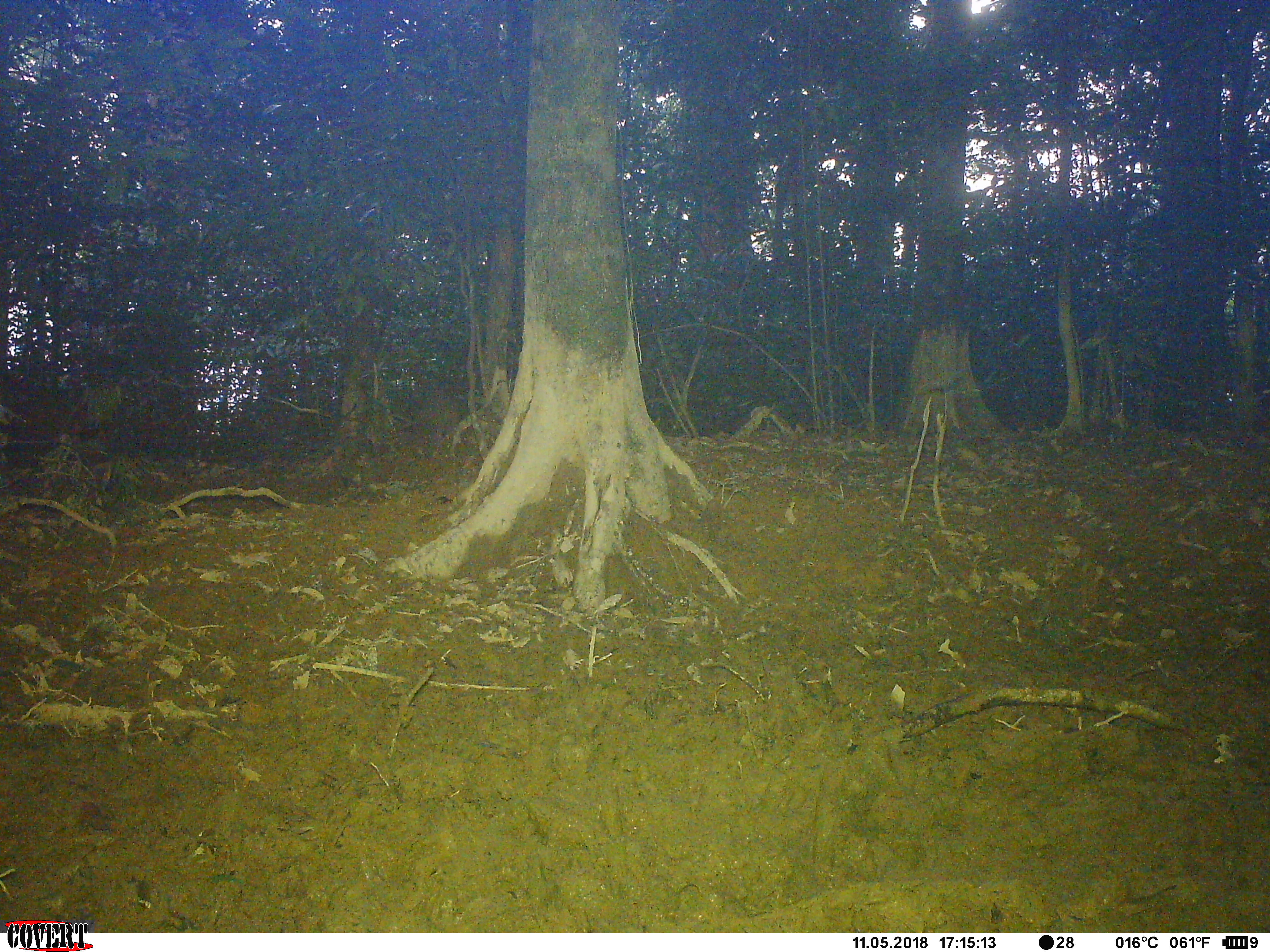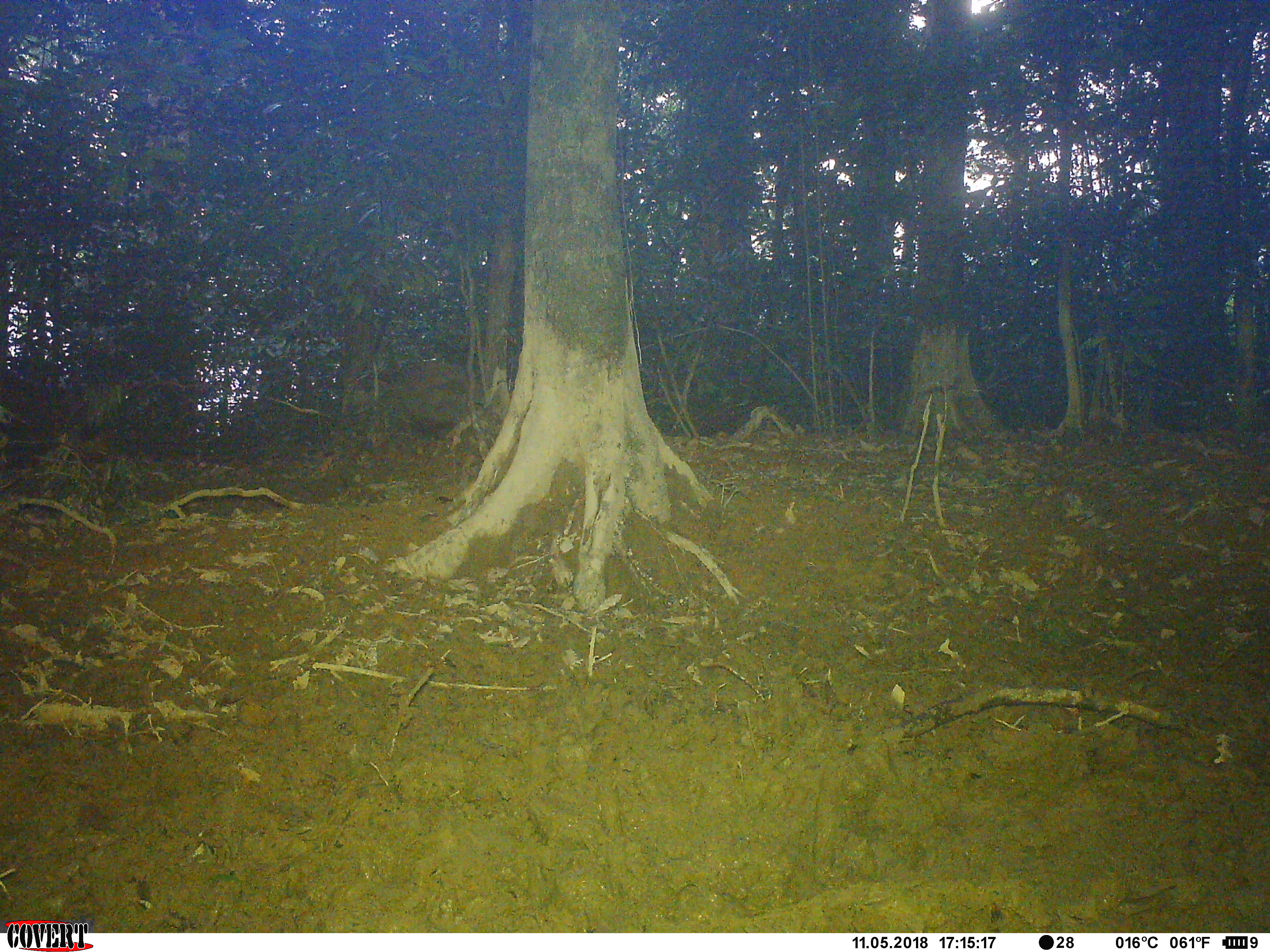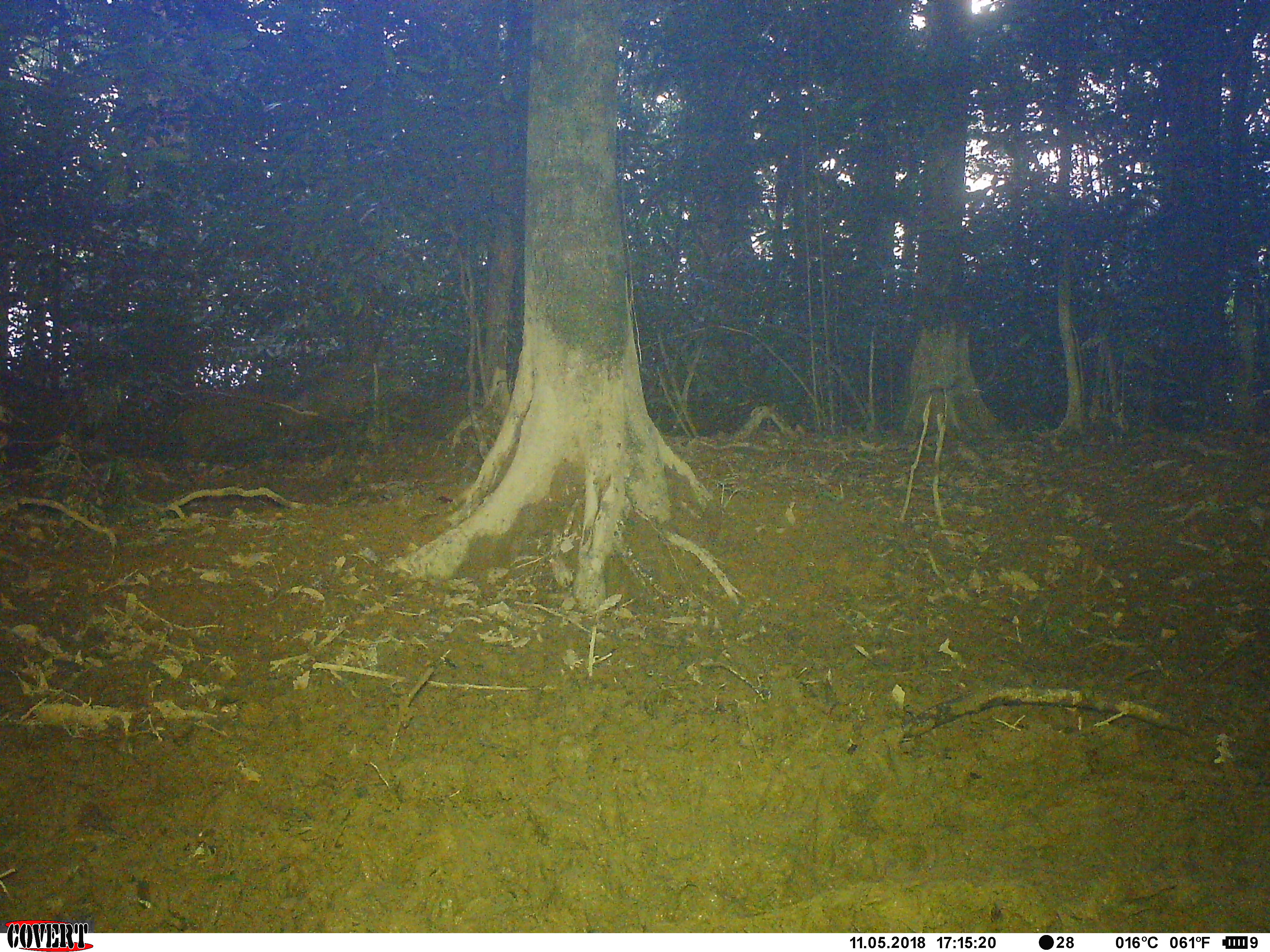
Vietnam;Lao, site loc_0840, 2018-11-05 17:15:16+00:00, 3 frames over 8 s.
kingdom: Animalia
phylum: Chordata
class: Mammalia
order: Artiodactyla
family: Suidae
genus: Sus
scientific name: Sus scrofa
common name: eurasian wild pig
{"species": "eurasian wild pig (Sus scrofa)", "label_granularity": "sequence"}